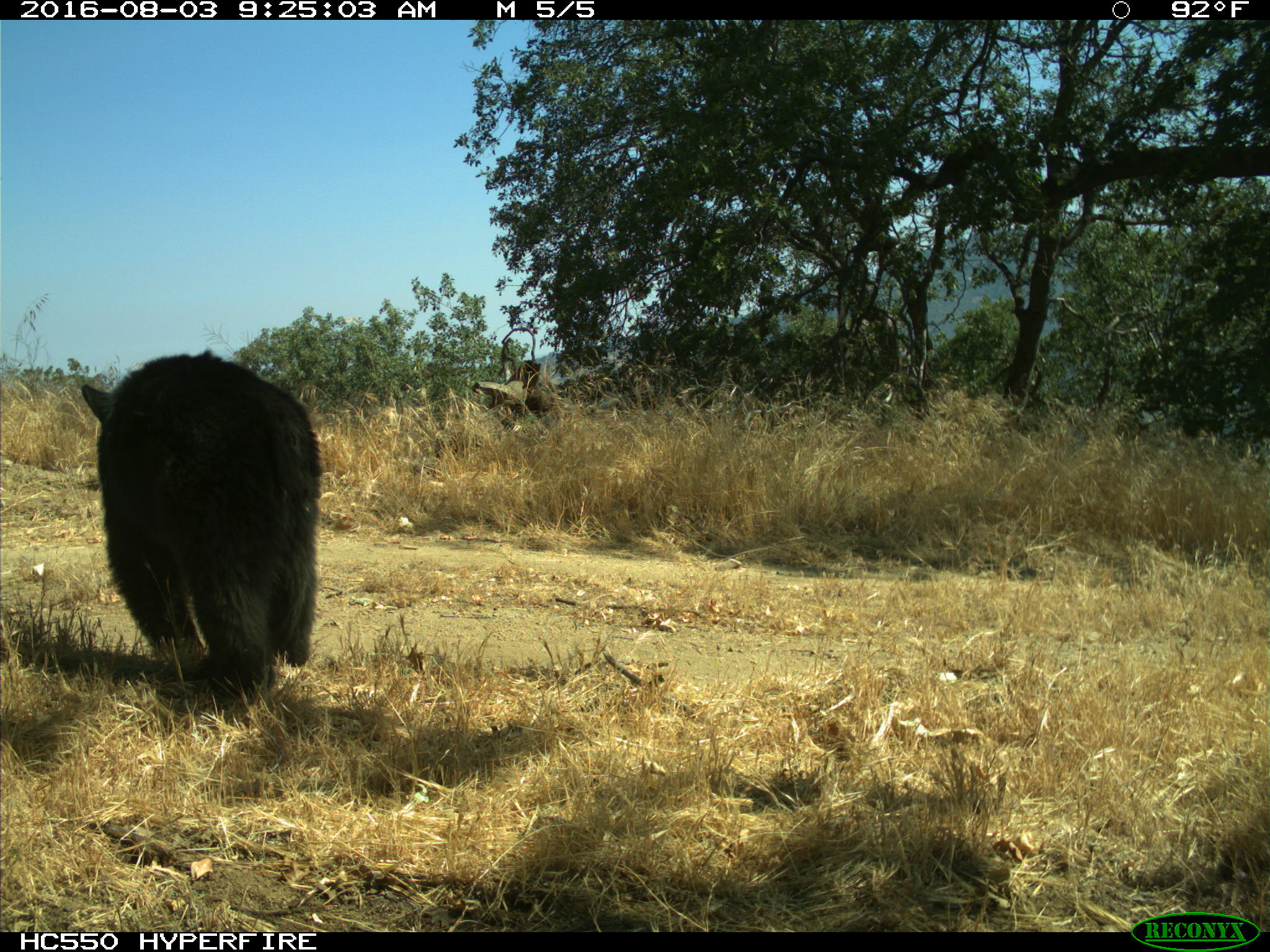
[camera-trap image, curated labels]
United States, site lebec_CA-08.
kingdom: Animalia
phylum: Chordata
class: Mammalia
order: Carnivora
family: Ursidae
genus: Ursus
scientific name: Ursus americanus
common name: american black bear